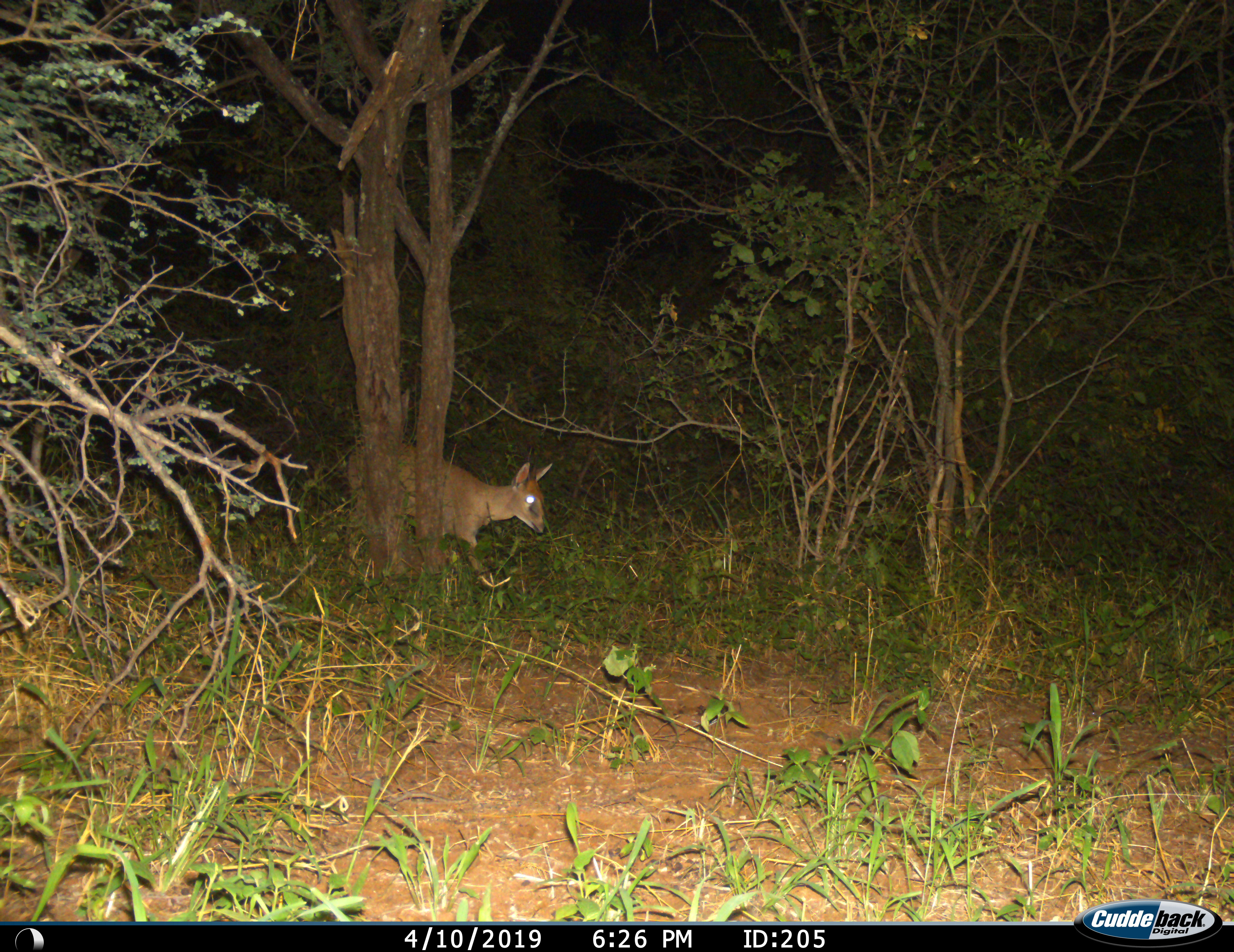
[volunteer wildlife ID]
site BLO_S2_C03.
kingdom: Animalia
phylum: Chordata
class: Mammalia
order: Artiodactyla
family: Bovidae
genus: Sylvicapra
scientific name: Sylvicapra grimmia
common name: common duiker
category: duikercommongrey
Duikercommongrey (common duiker) (Sylvicapra grimmia), count 1. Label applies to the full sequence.